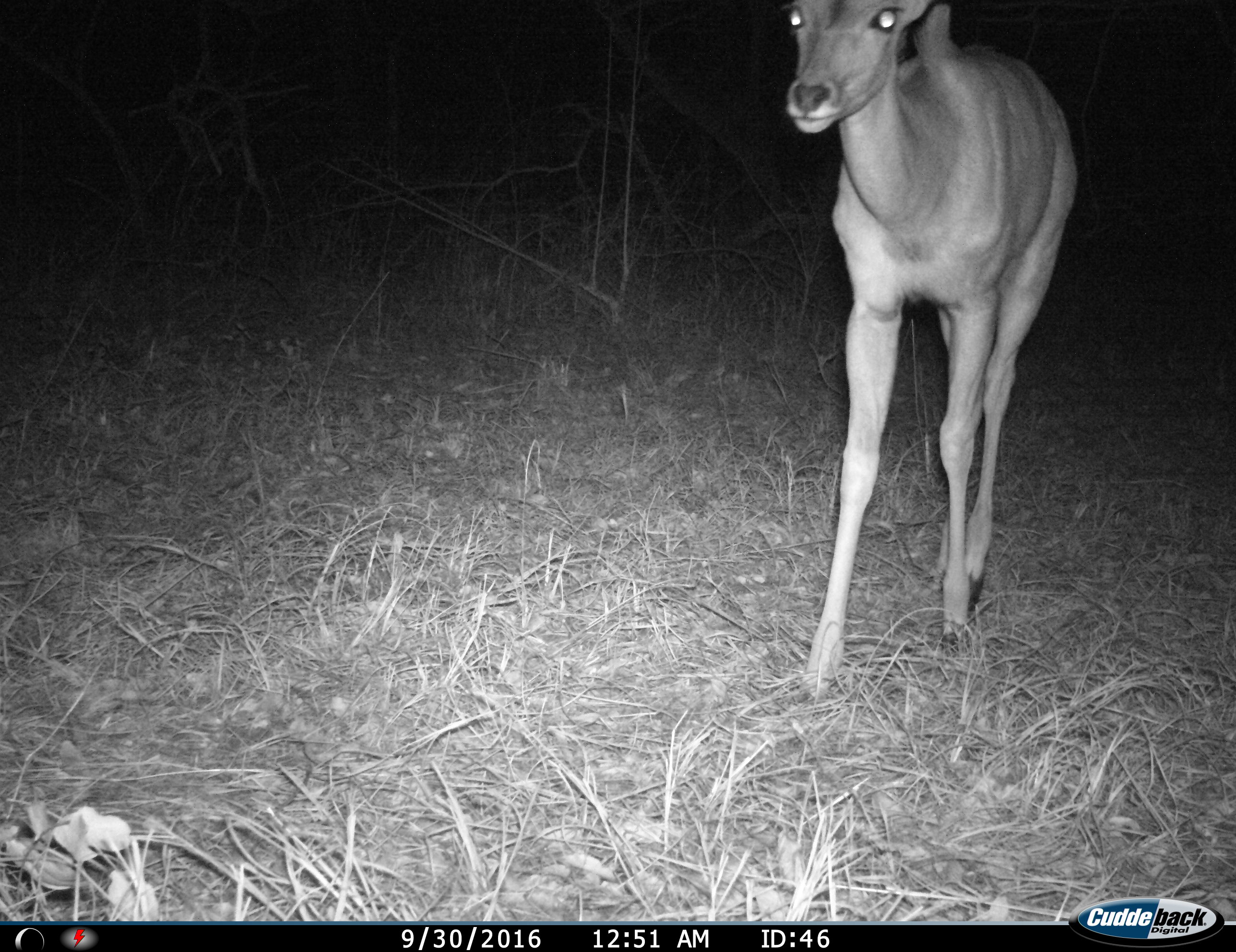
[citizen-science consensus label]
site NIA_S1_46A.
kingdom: Animalia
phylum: Chordata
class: Mammalia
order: Artiodactyla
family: Bovidae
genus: Aepyceros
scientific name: Aepyceros melampus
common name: impala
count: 1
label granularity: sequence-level